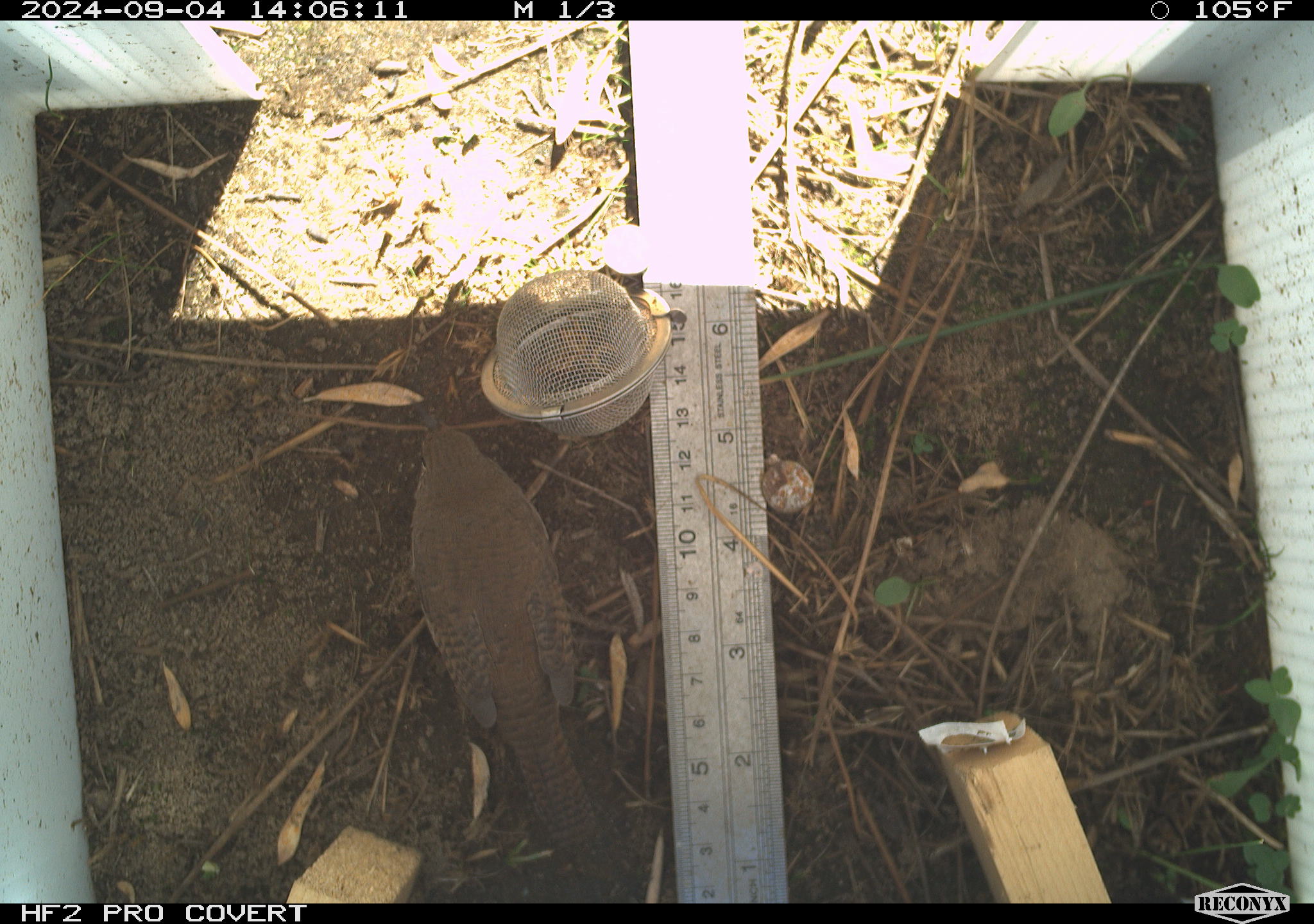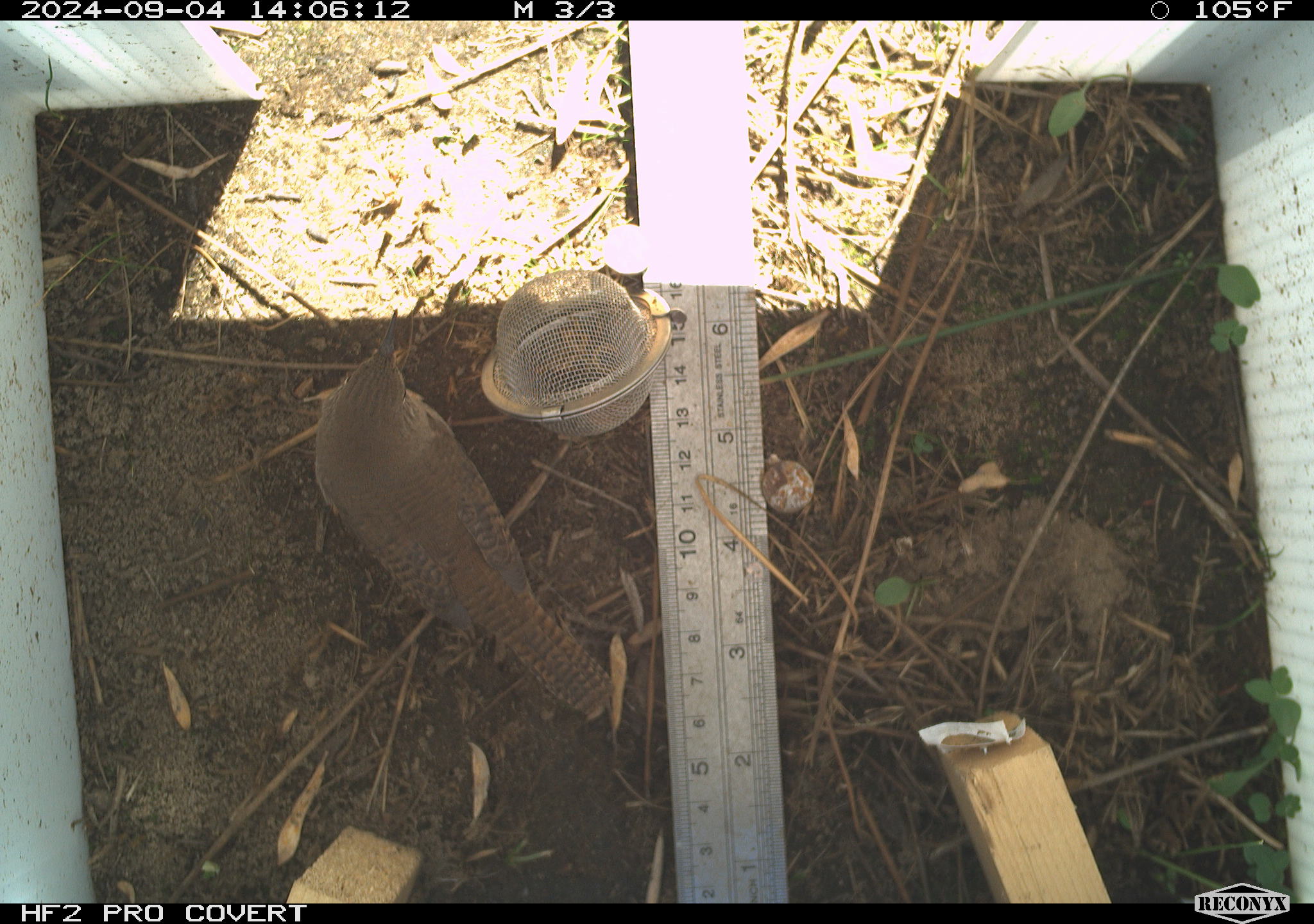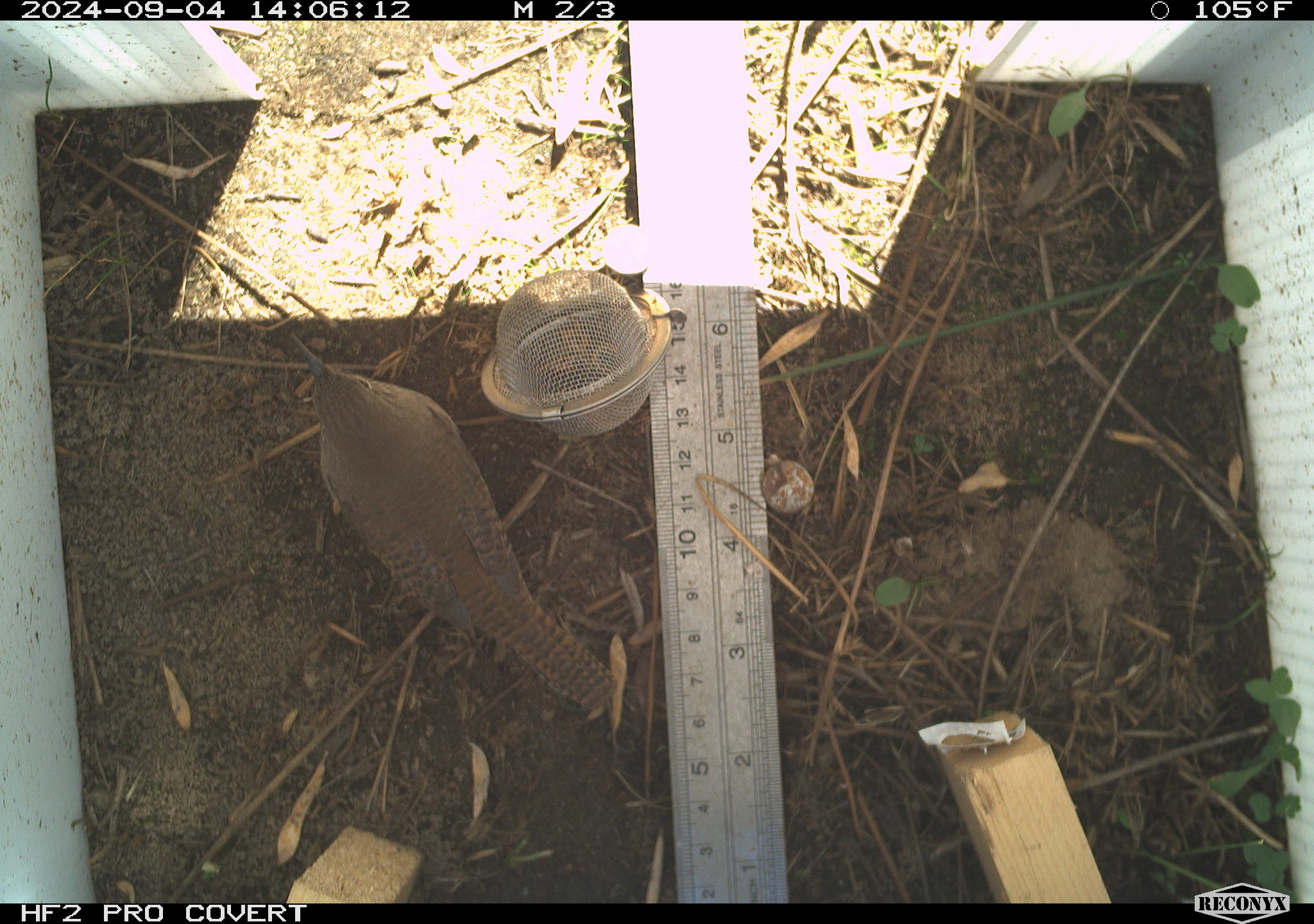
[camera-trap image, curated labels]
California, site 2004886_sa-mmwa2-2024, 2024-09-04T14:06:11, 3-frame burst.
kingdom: Animalia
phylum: Chordata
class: Aves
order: Passeriformes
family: Troglodytidae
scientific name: Troglodytidae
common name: wren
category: troglodytidae family